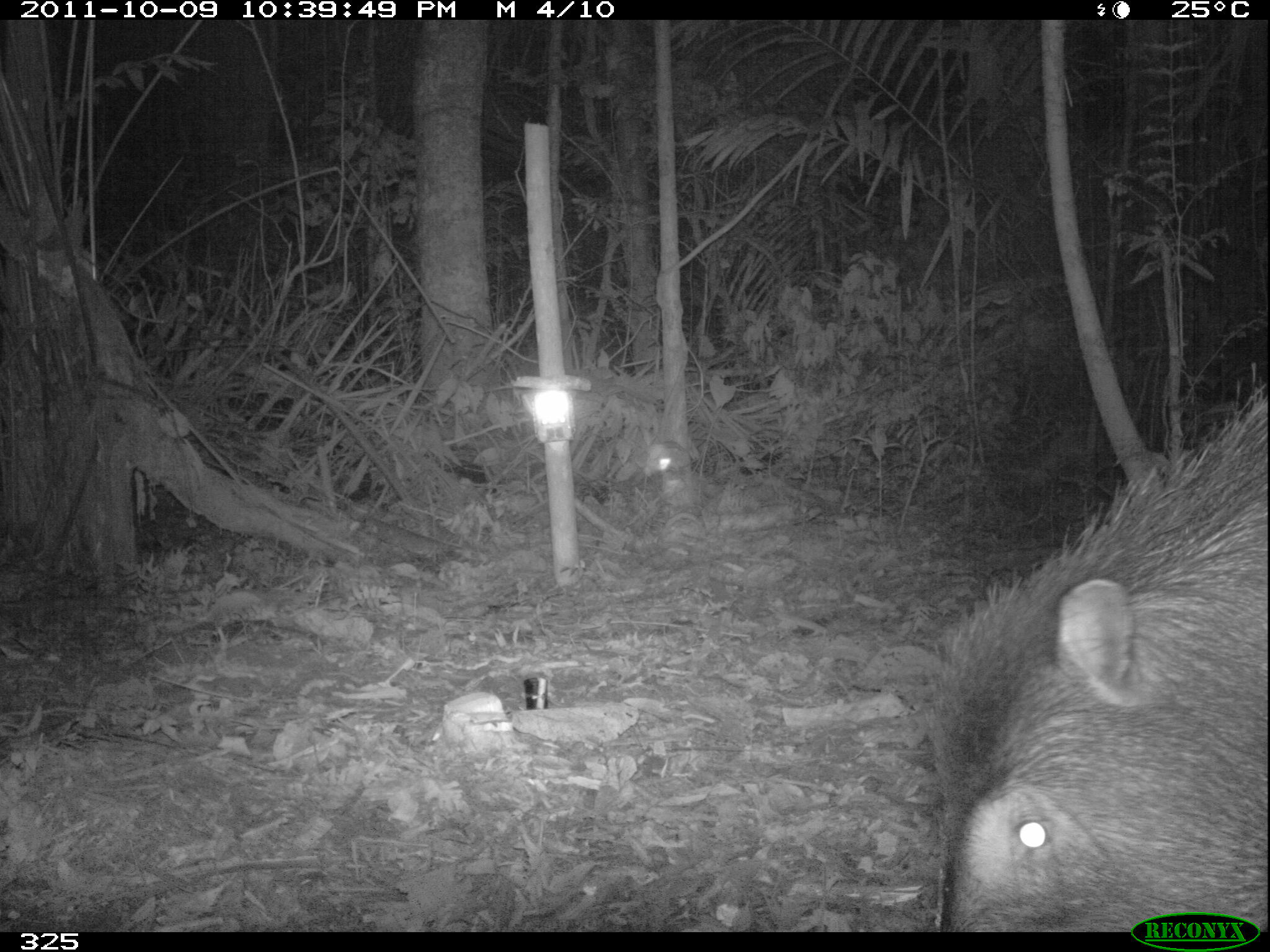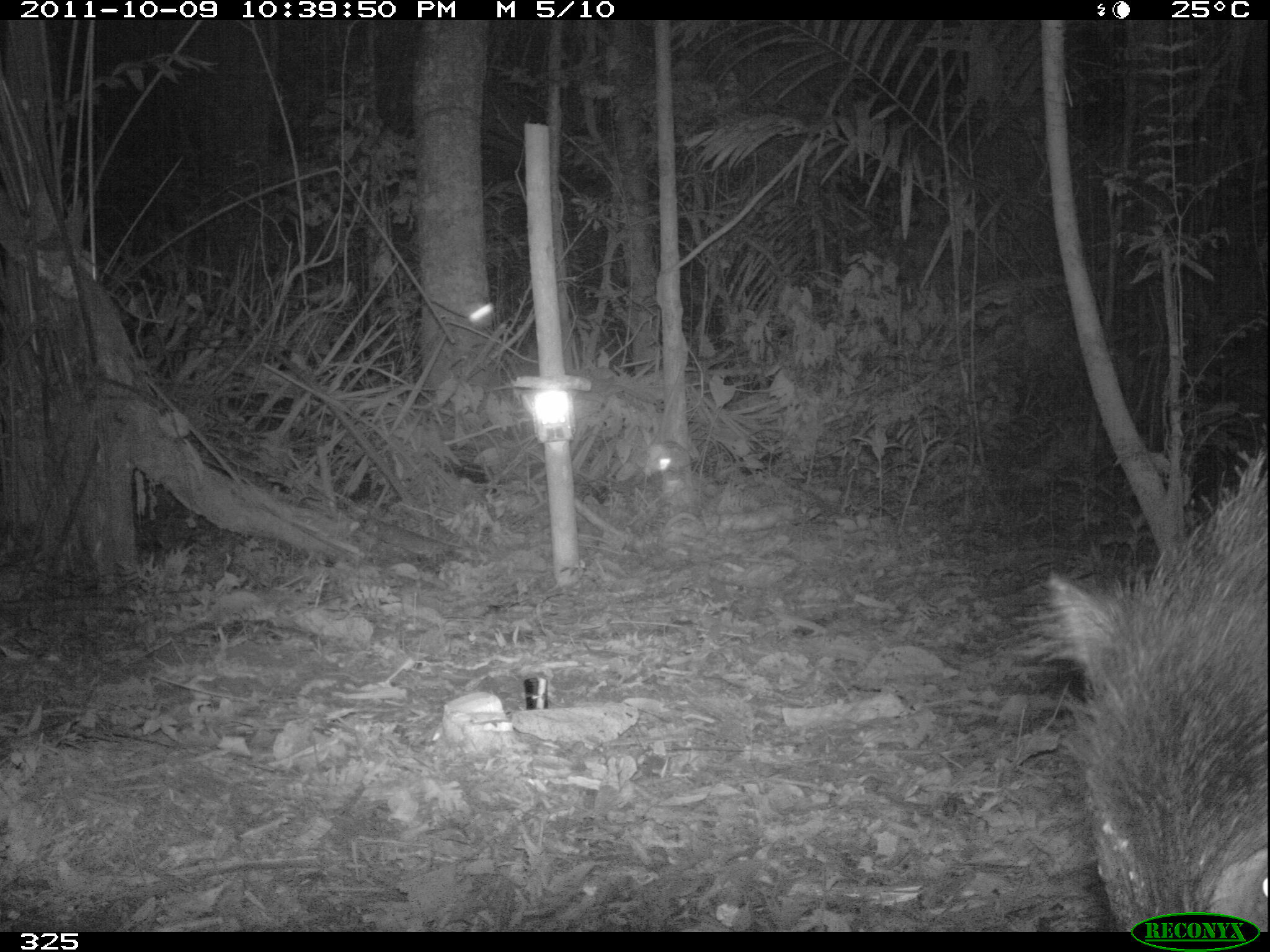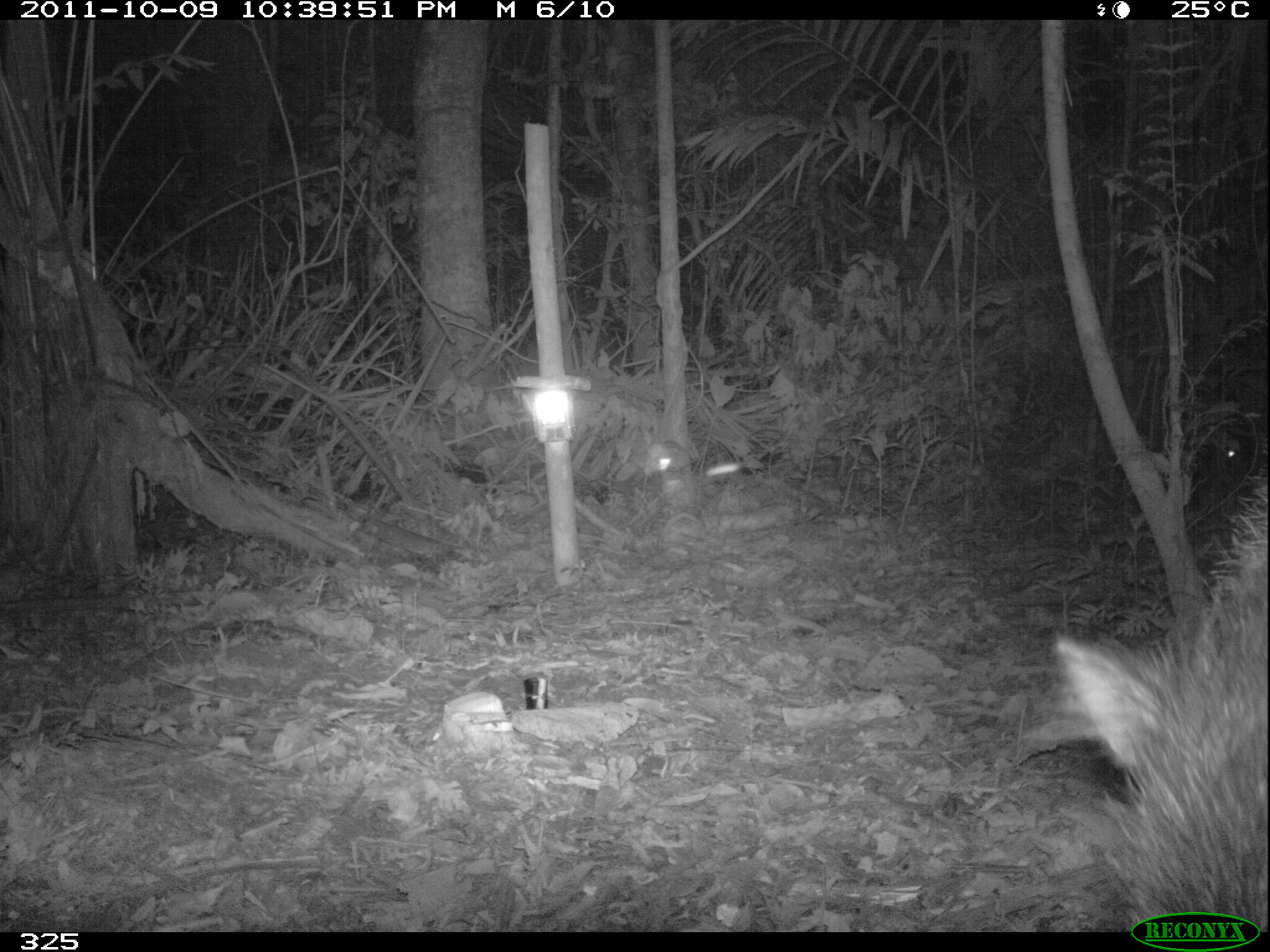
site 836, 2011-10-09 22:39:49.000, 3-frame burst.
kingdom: Animalia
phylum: Chordata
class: Mammalia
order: Artiodactyla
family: Tayassuidae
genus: Tayassu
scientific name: Tayassu pecari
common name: white-lipped peccary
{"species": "Tayassu pecari (white-lipped peccary)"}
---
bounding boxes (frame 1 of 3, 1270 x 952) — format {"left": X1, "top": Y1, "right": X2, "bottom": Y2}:
tayassu pecari: {"left": 927, "top": 385, "right": 1268, "bottom": 932}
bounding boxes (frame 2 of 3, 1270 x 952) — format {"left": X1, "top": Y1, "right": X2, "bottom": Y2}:
tayassu pecari: {"left": 1020, "top": 446, "right": 1265, "bottom": 930}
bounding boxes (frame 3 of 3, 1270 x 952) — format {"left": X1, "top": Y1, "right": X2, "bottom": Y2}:
tayassu pecari: {"left": 1050, "top": 489, "right": 1269, "bottom": 931}